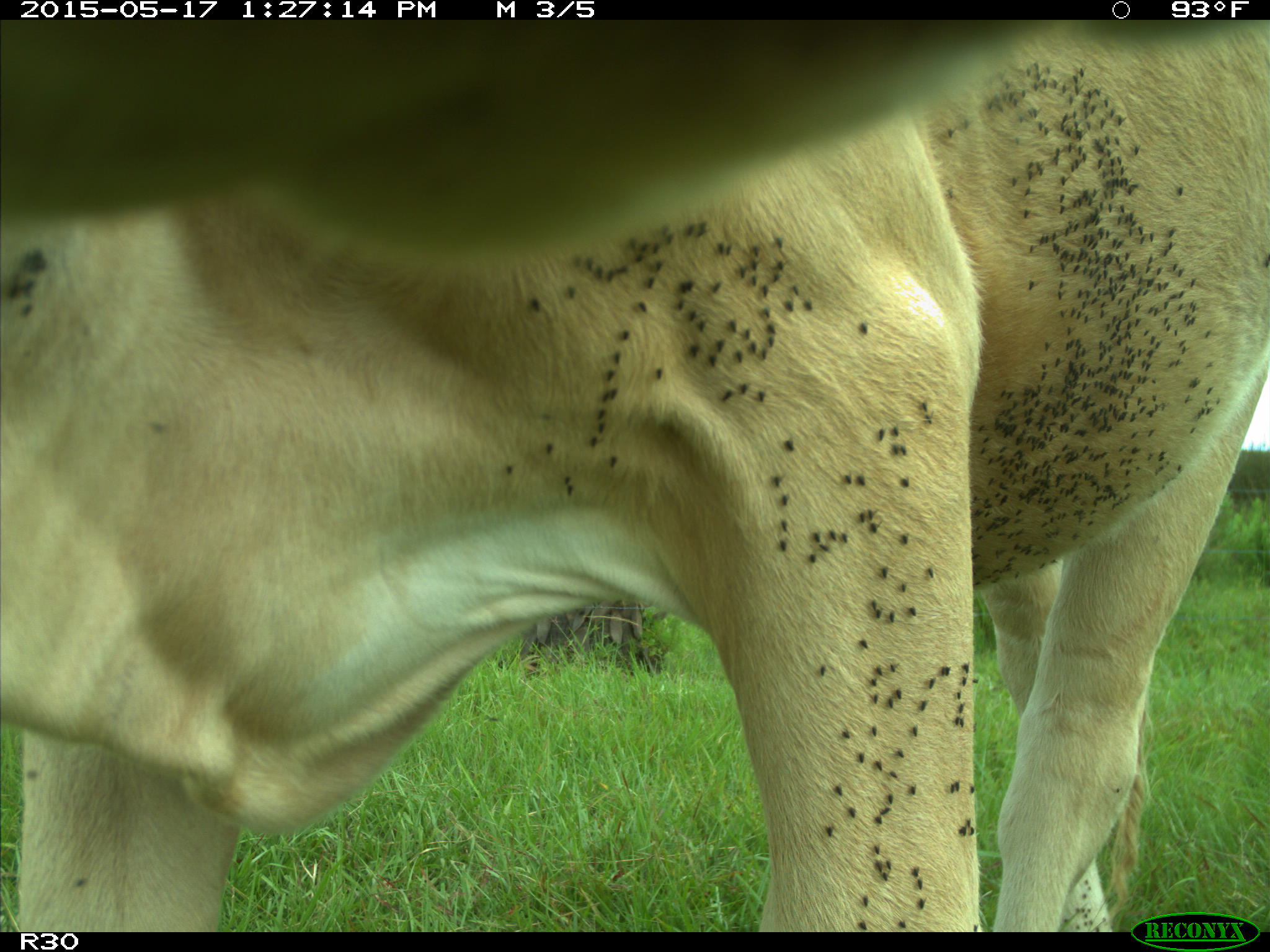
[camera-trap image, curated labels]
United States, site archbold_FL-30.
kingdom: Animalia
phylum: Chordata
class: Mammalia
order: Artiodactyla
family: Bovidae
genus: Bos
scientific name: Bos taurus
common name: domestic cow